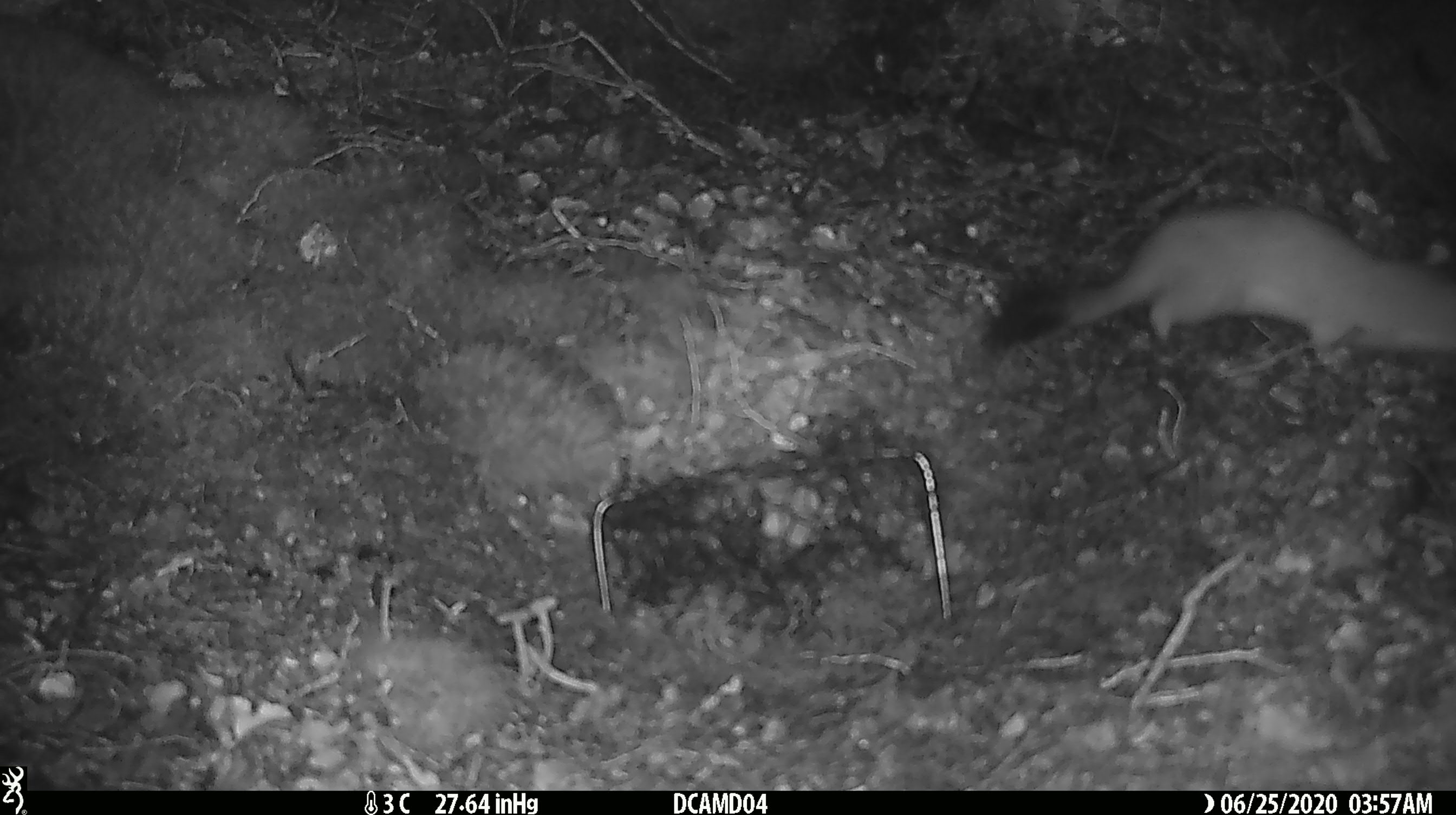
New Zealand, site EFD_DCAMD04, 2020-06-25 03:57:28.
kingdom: Animalia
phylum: Chordata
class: Mammalia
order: Carnivora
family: Mustelidae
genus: Mustela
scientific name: Mustela erminea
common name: stoat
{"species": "stoat (Mustela erminea)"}